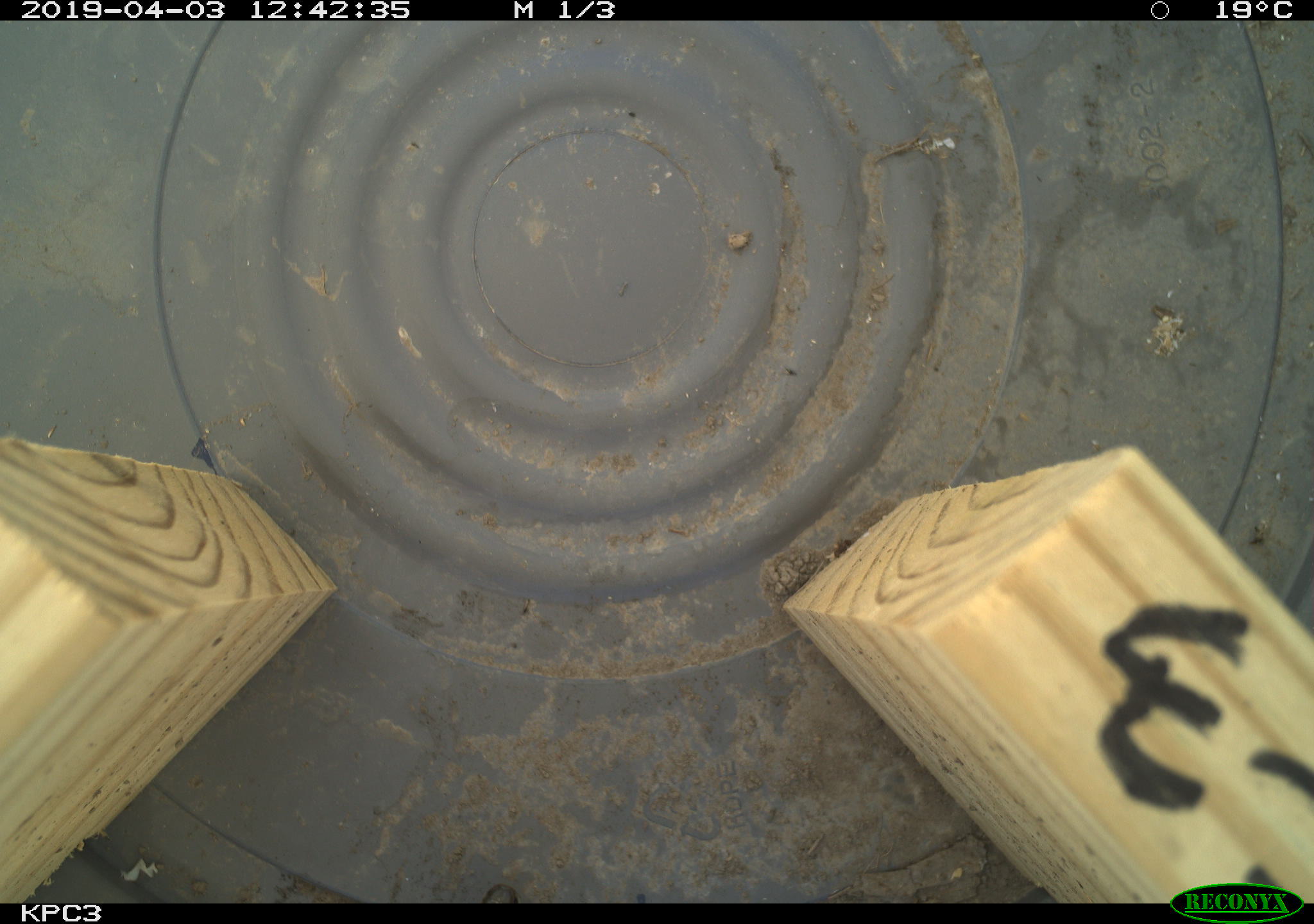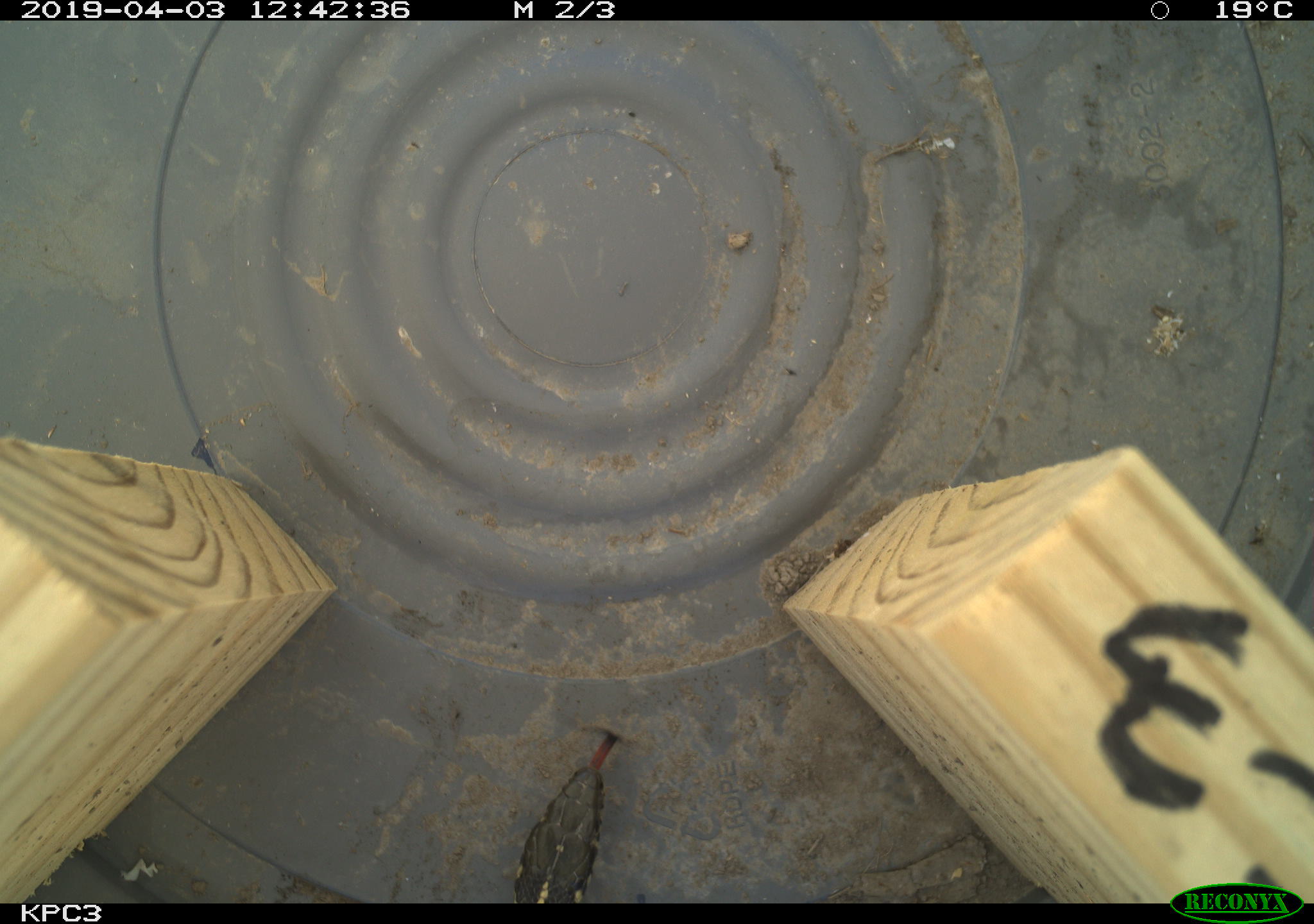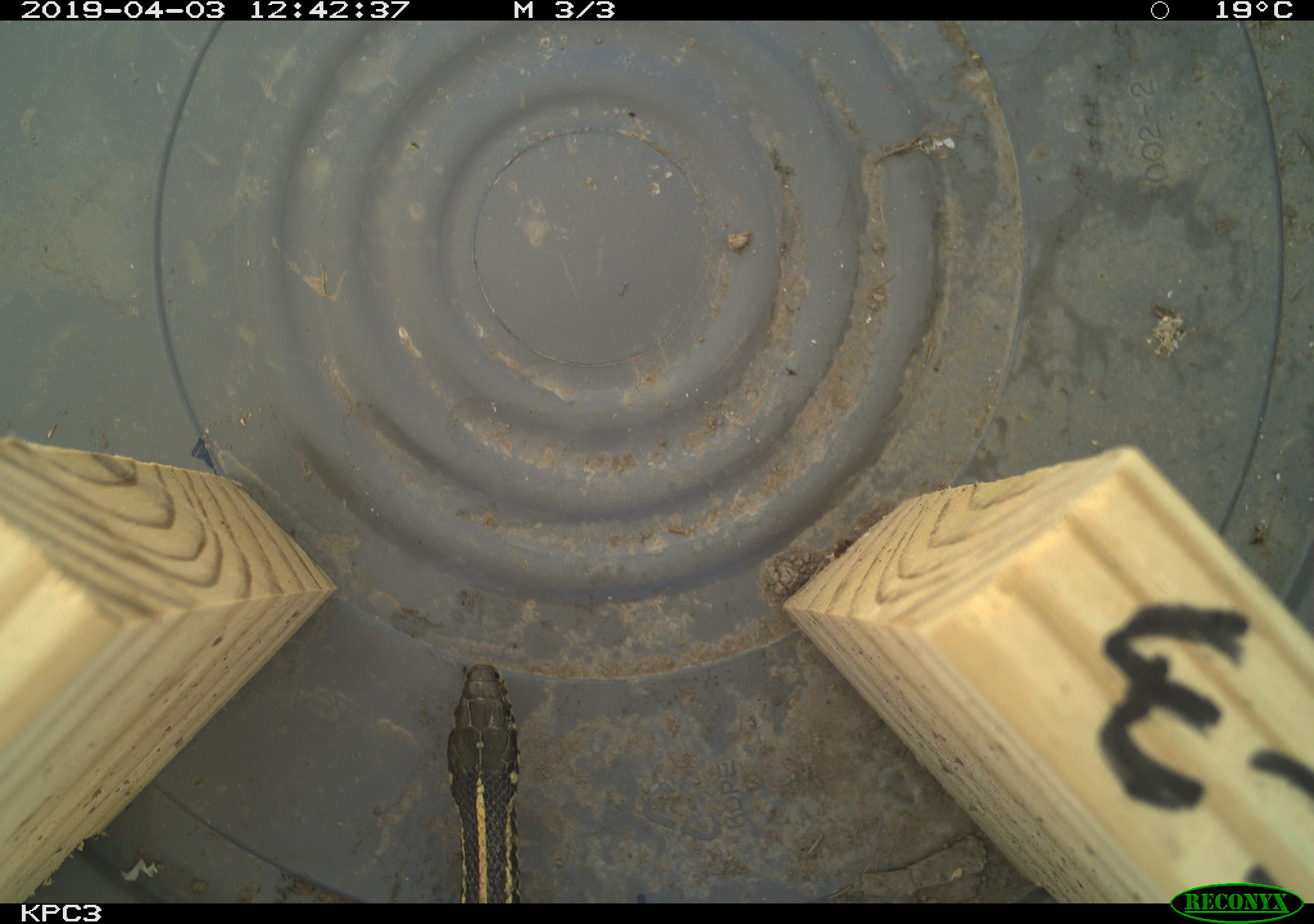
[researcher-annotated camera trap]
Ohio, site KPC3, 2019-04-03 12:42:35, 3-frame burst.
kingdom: Animalia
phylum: Chordata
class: Reptilia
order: Squamata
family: Colubridae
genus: Thamnophis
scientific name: Thamnophis radix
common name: plains gartersnake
Plains gartersnake (Thamnophis radix).